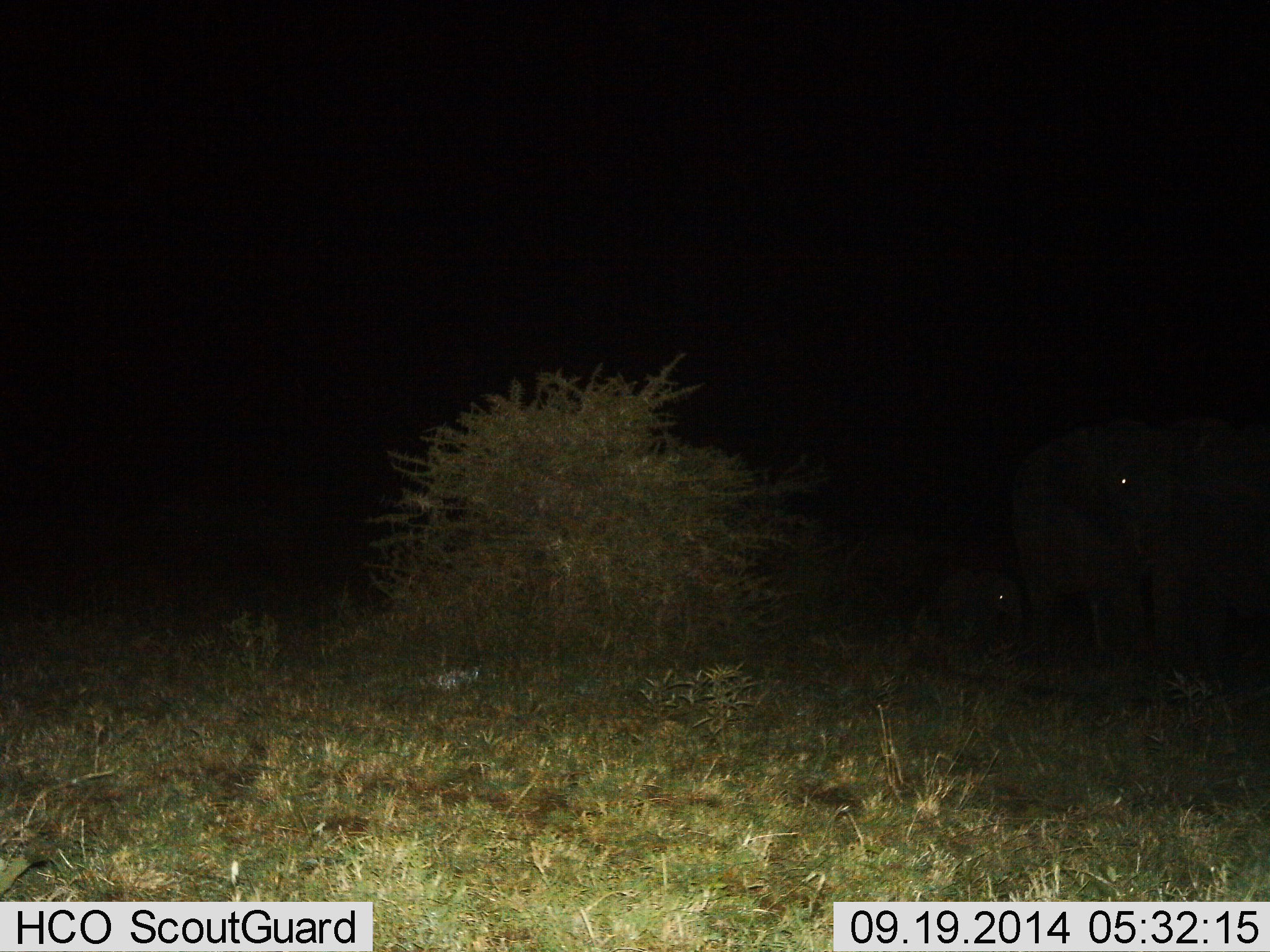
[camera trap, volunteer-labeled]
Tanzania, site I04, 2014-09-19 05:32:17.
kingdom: Animalia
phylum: Chordata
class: Mammalia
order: Proboscidea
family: Elephantidae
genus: Loxodonta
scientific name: Loxodonta africana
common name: african bush elephant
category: elephant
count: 3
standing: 50%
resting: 0%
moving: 50%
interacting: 0%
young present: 90%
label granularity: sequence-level